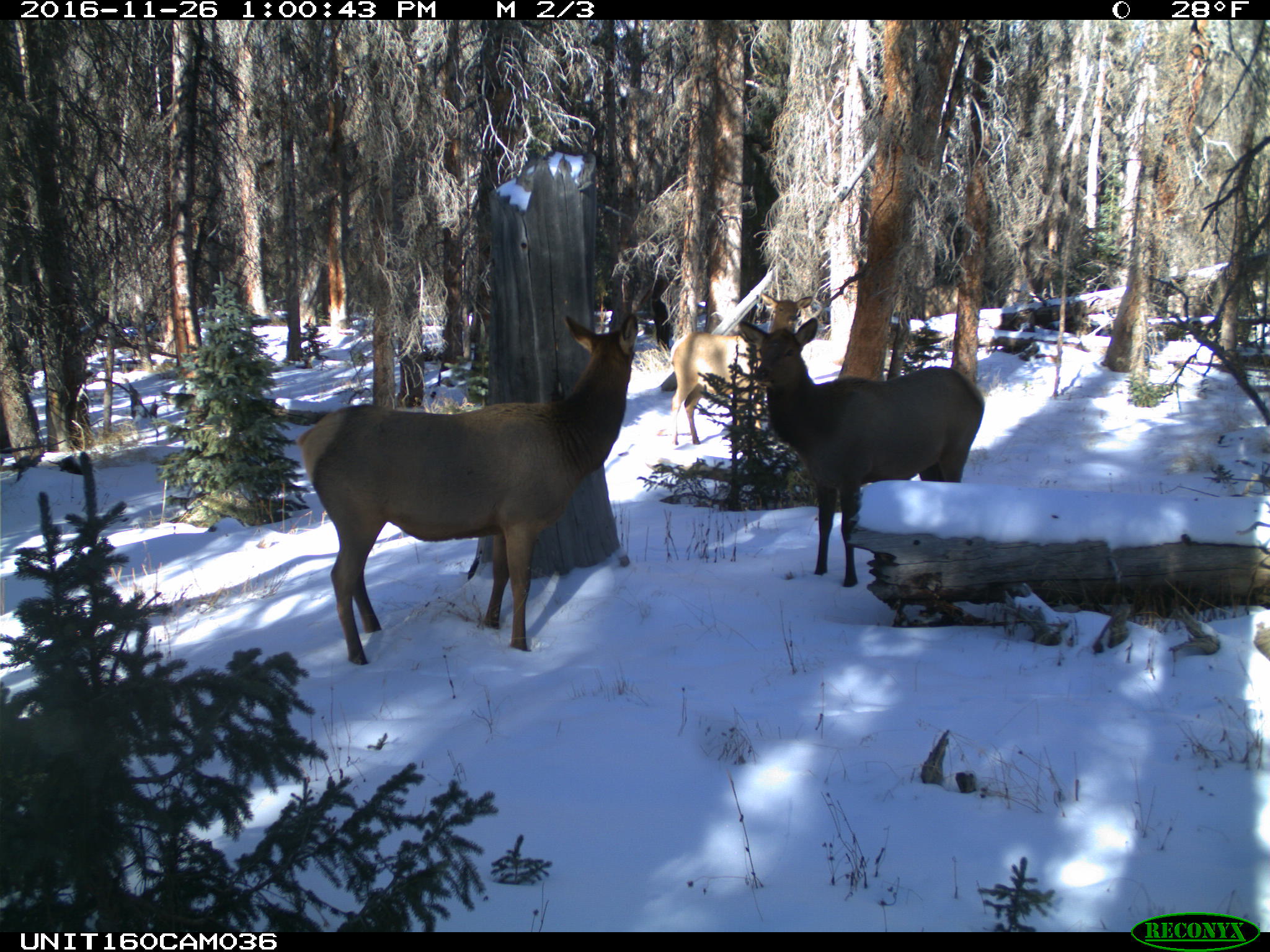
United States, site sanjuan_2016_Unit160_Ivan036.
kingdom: Animalia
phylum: Chordata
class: Mammalia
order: Artiodactyla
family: Cervidae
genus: Cervus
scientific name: Cervus elaphus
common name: red deer